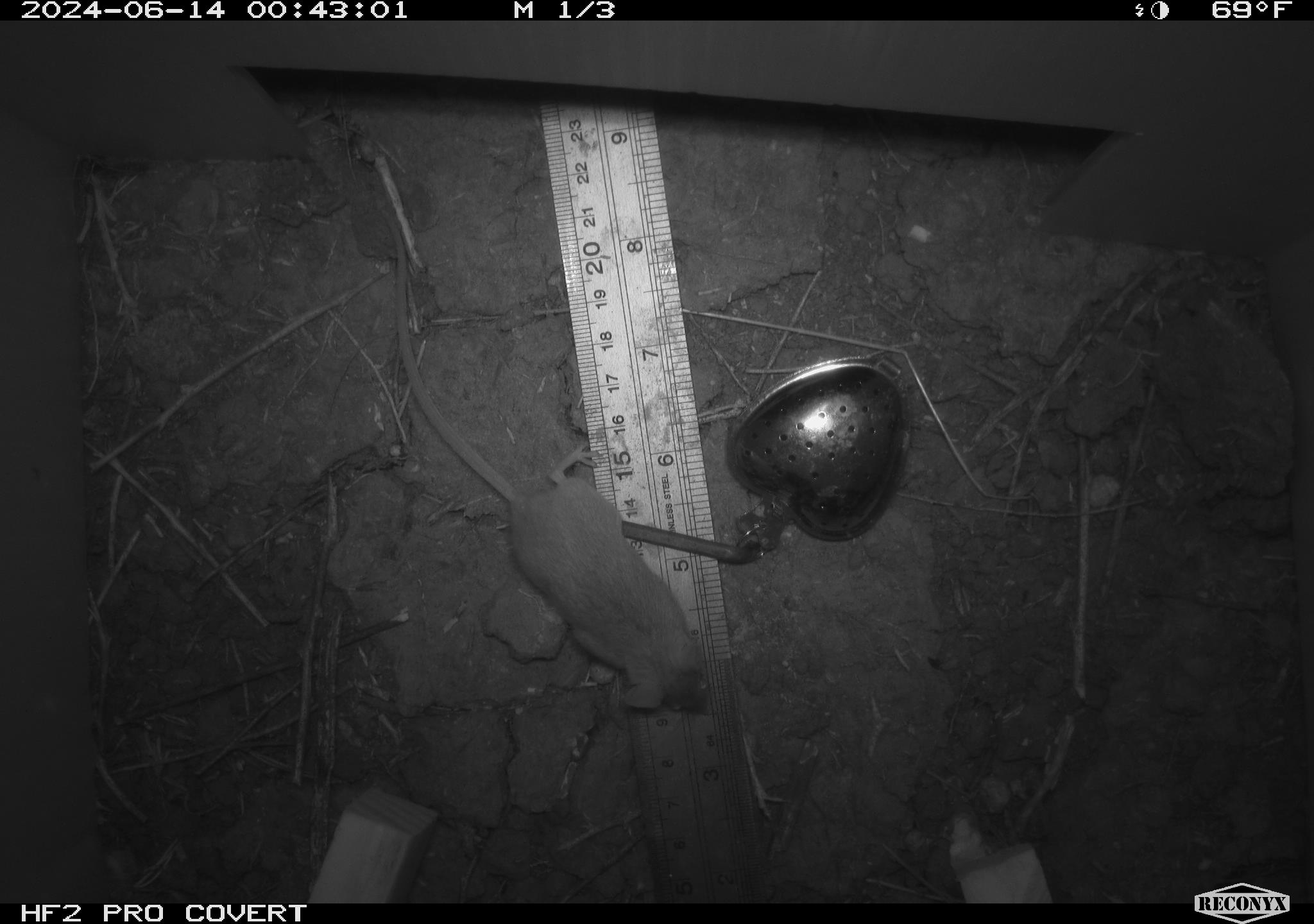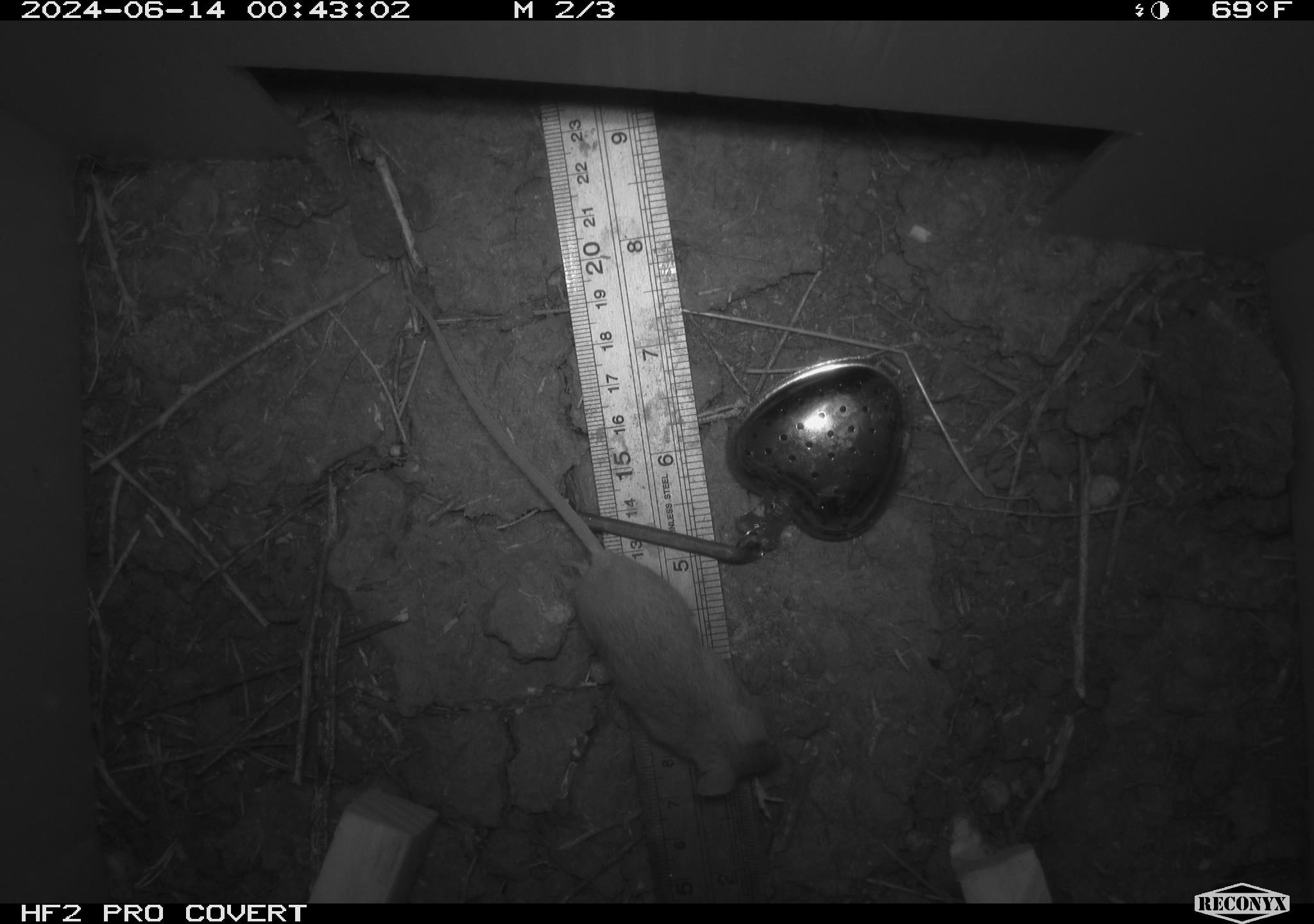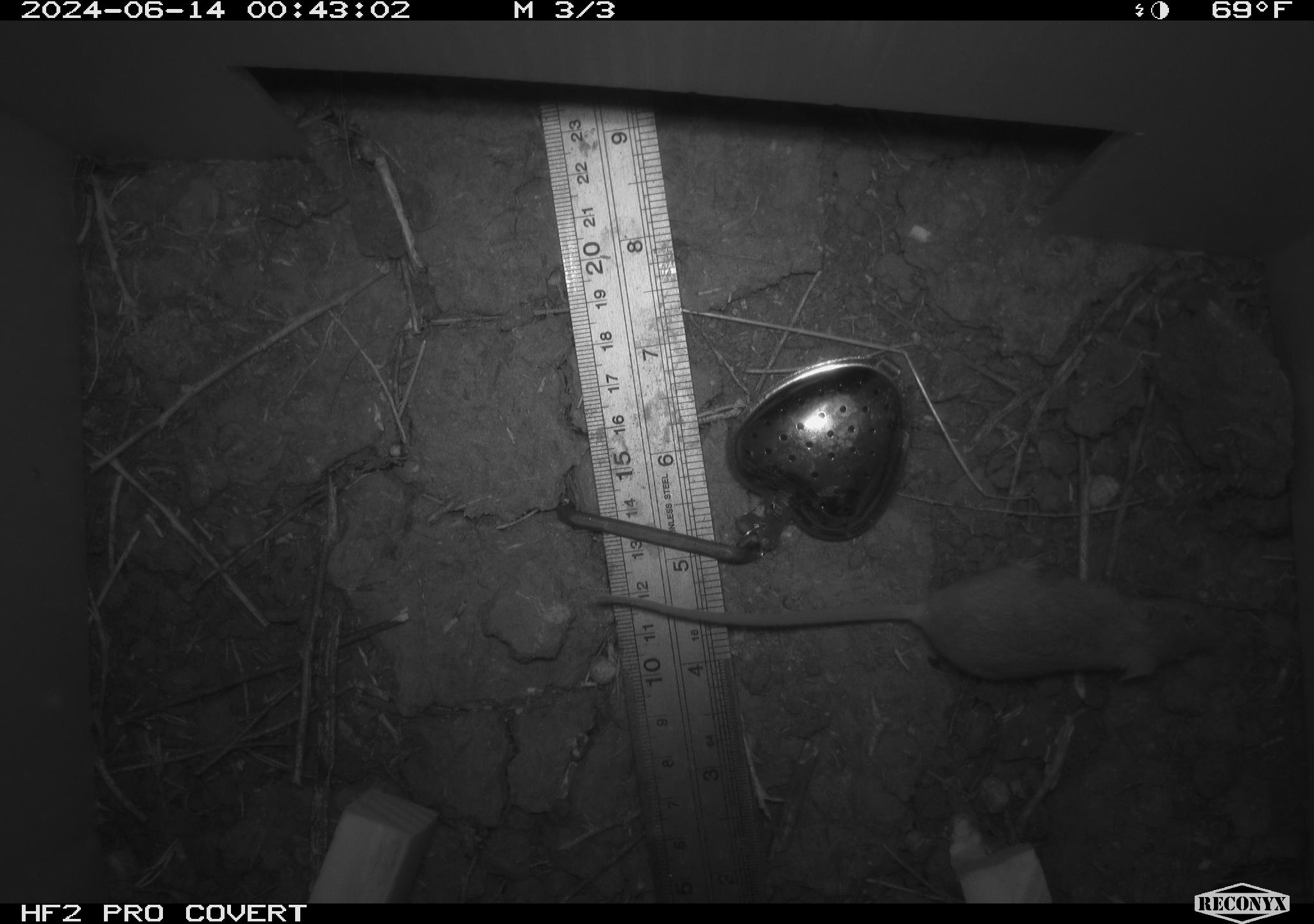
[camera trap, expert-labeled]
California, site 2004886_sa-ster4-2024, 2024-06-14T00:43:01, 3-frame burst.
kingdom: Animalia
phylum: Chordata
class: Mammalia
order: Rodentia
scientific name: Rodentia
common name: mouse species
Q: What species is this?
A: Mouse species (Rodentia).